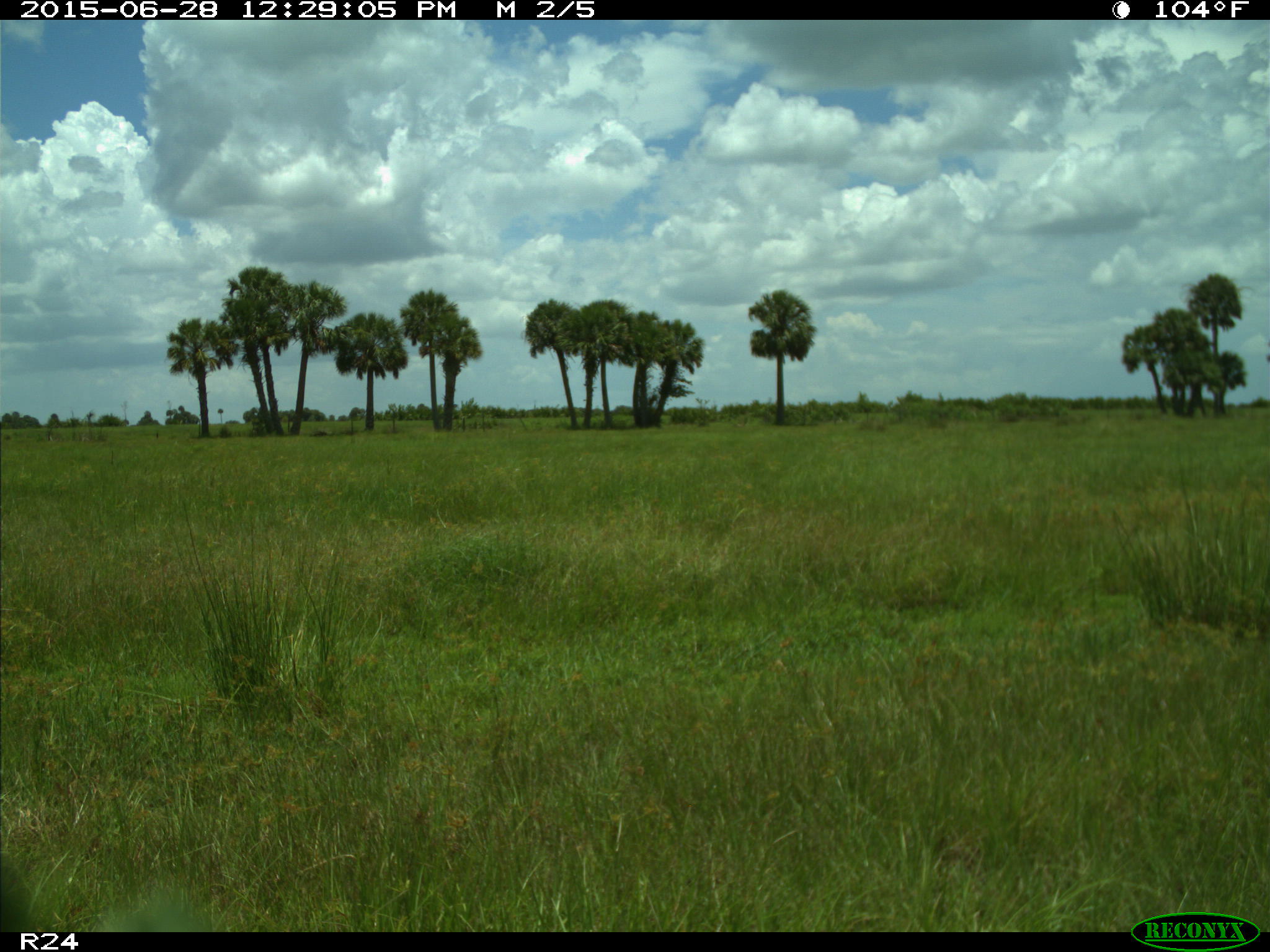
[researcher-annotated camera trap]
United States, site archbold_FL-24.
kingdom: Animalia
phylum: Chordata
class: Mammalia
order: Artiodactyla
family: Bovidae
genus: Bos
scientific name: Bos taurus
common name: domestic cow